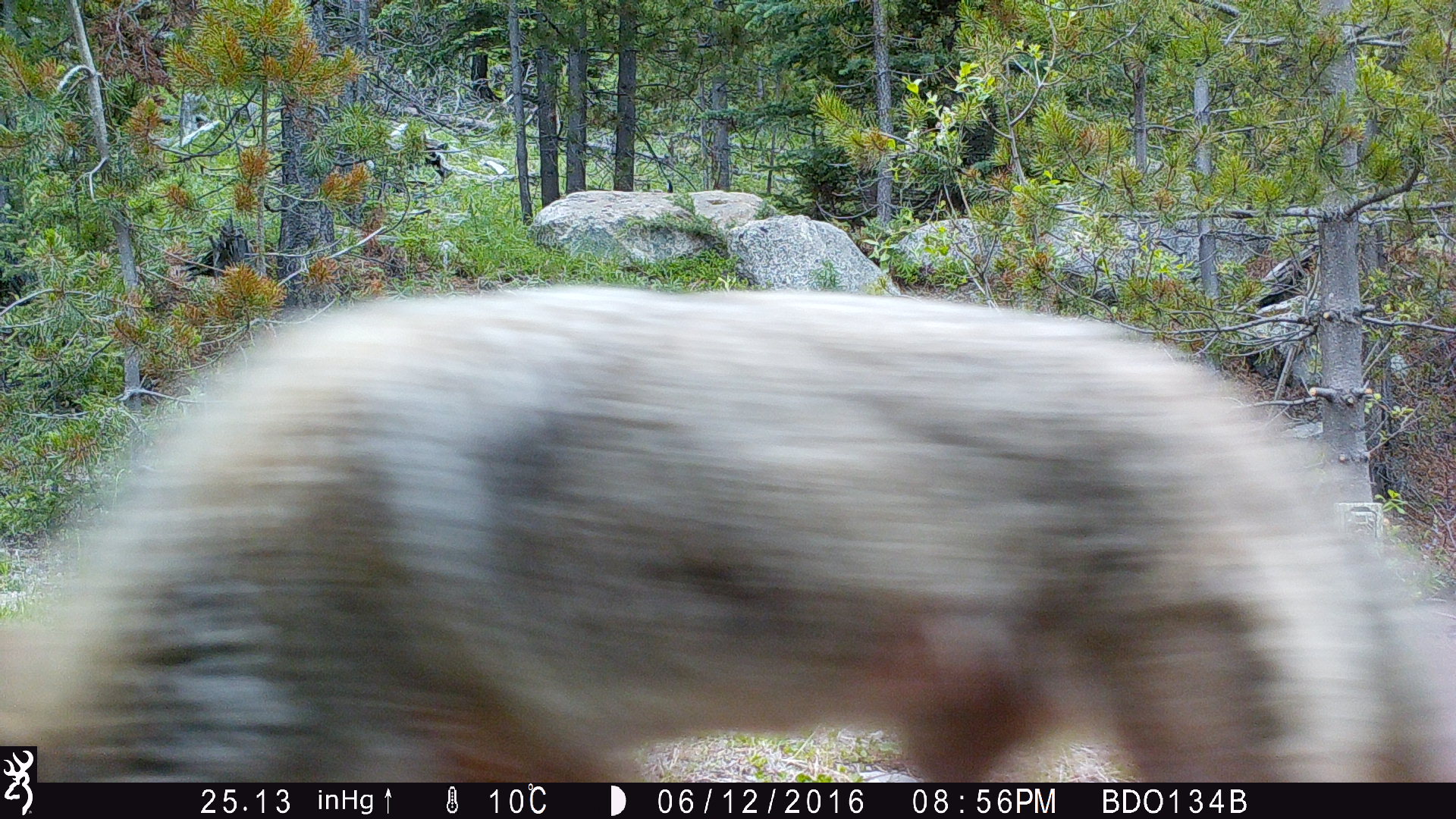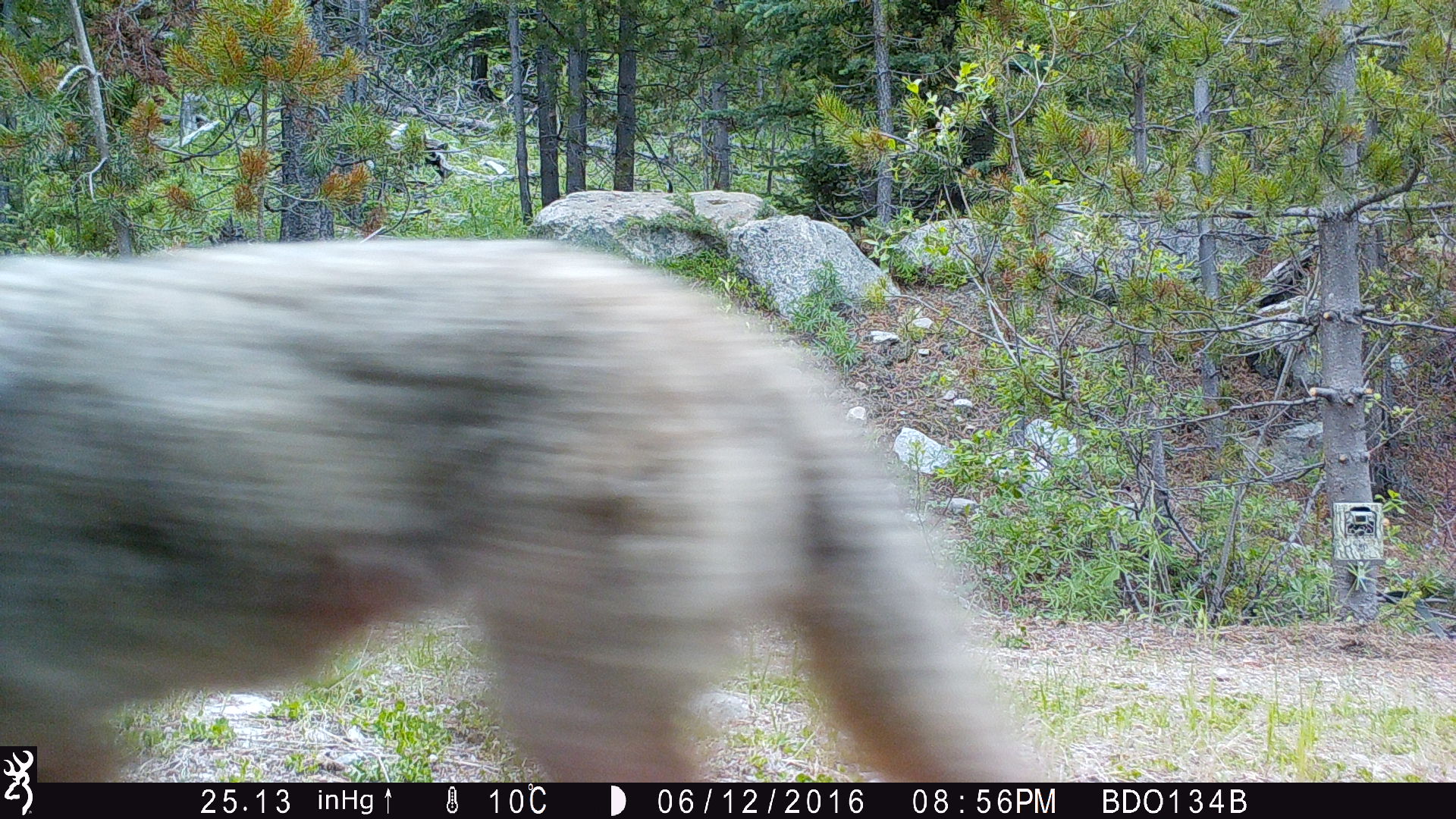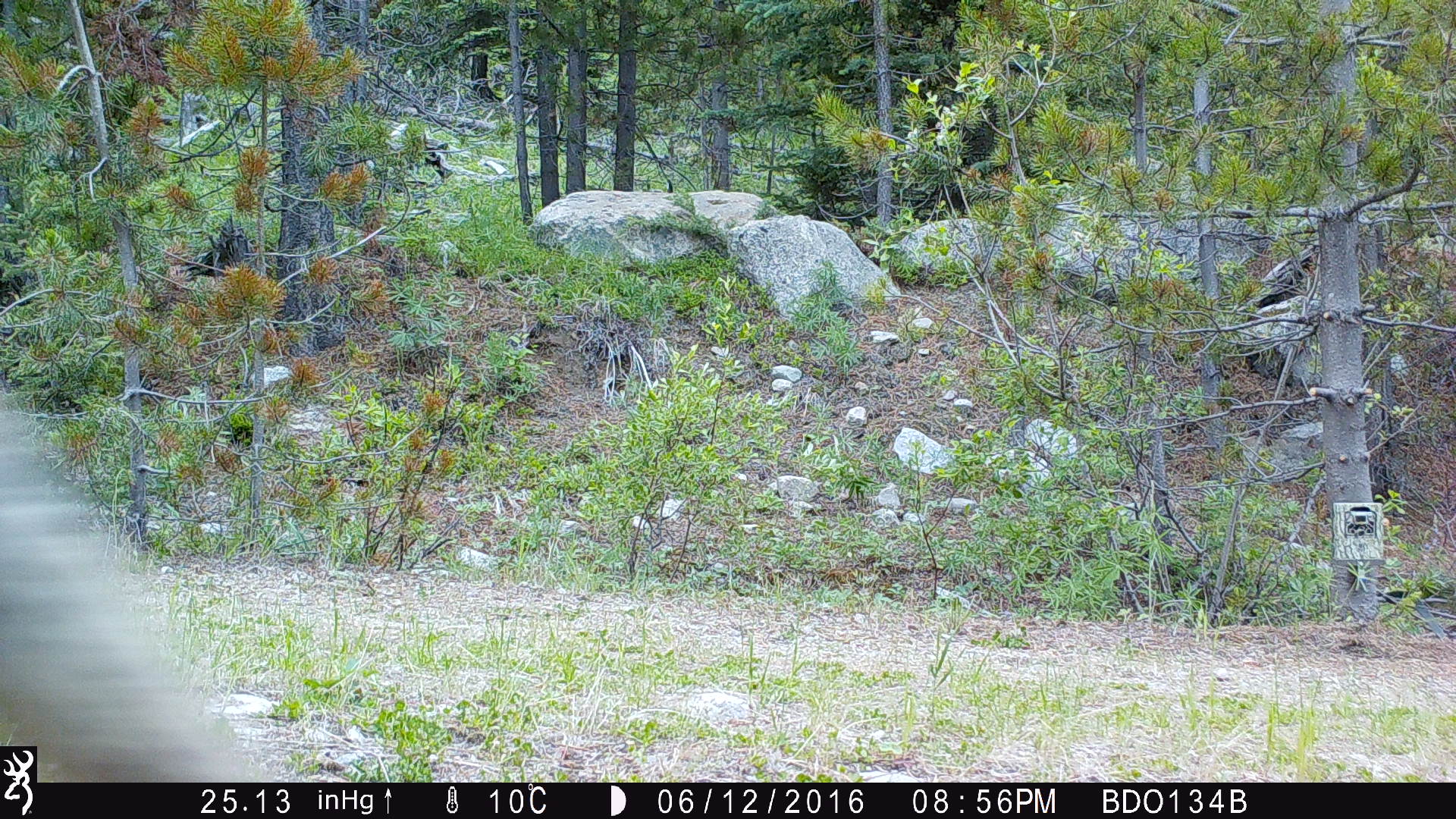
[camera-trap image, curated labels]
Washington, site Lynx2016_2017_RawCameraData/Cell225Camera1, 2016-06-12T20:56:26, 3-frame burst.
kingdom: Animalia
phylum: Chordata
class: Mammalia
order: Carnivora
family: Canidae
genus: Canis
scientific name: Canis latrans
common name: coyote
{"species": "Canis latrans (coyote)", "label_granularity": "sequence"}